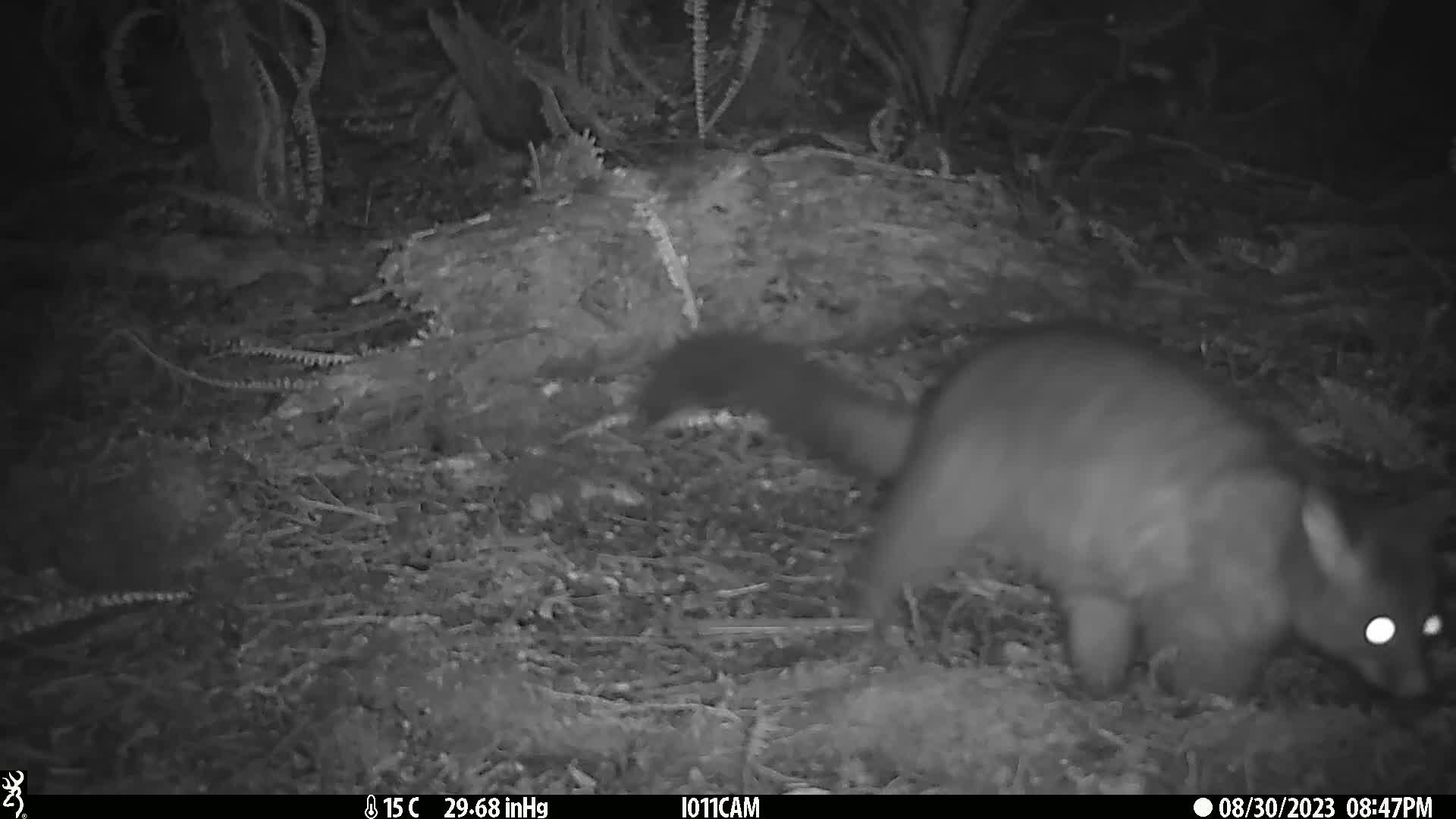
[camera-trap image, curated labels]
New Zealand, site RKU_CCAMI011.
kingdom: Animalia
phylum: Chordata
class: Mammalia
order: Diprotodontia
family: Phalangeridae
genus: Trichosurus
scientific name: Trichosurus vulpecula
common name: common brushtail possum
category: possum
Possum (common brushtail possum) (Trichosurus vulpecula).